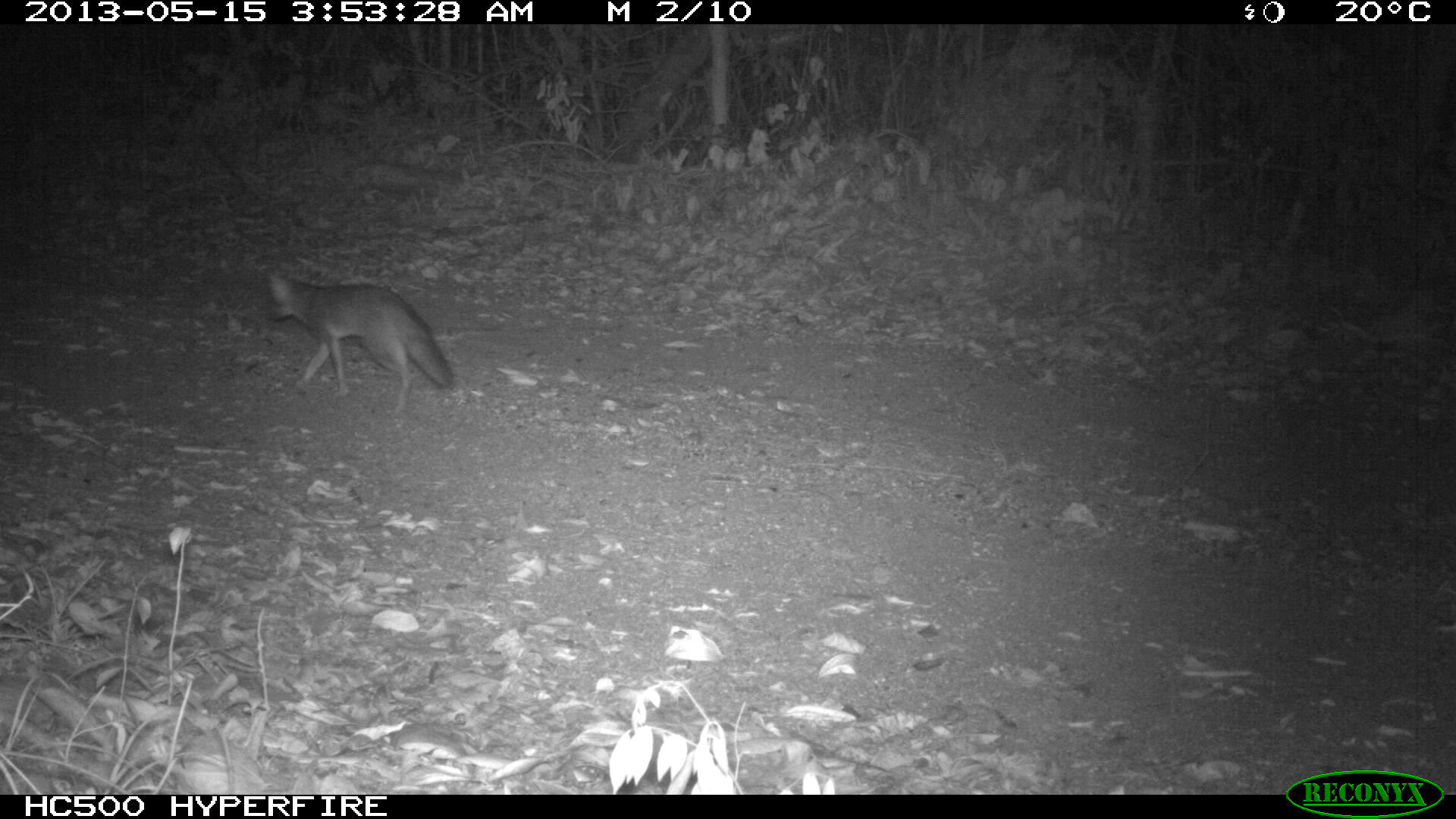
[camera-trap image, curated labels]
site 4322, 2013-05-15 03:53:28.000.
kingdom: Animalia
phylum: Chordata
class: Mammalia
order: Carnivora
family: Canidae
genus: Urocyon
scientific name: Urocyon cinereoargenteus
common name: gray fox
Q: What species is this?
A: Urocyon cinereoargenteus (gray fox).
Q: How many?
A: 1.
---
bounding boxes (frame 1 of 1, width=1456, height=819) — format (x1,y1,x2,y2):
urocyon cinereoargenteus: (265,268,454,413)